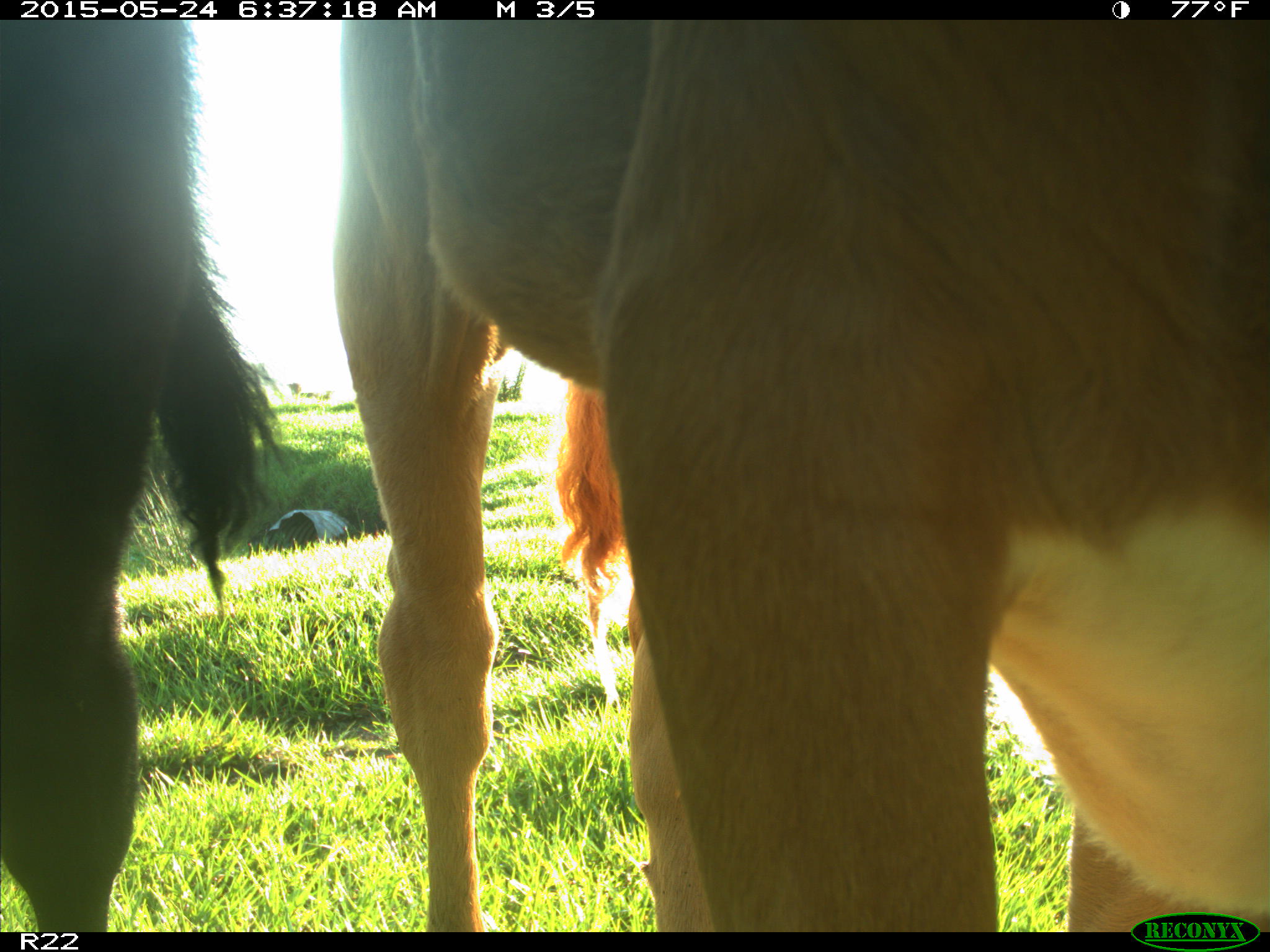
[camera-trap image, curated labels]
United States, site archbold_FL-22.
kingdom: Animalia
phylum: Chordata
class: Mammalia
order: Artiodactyla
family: Bovidae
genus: Bos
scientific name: Bos taurus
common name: domestic cow